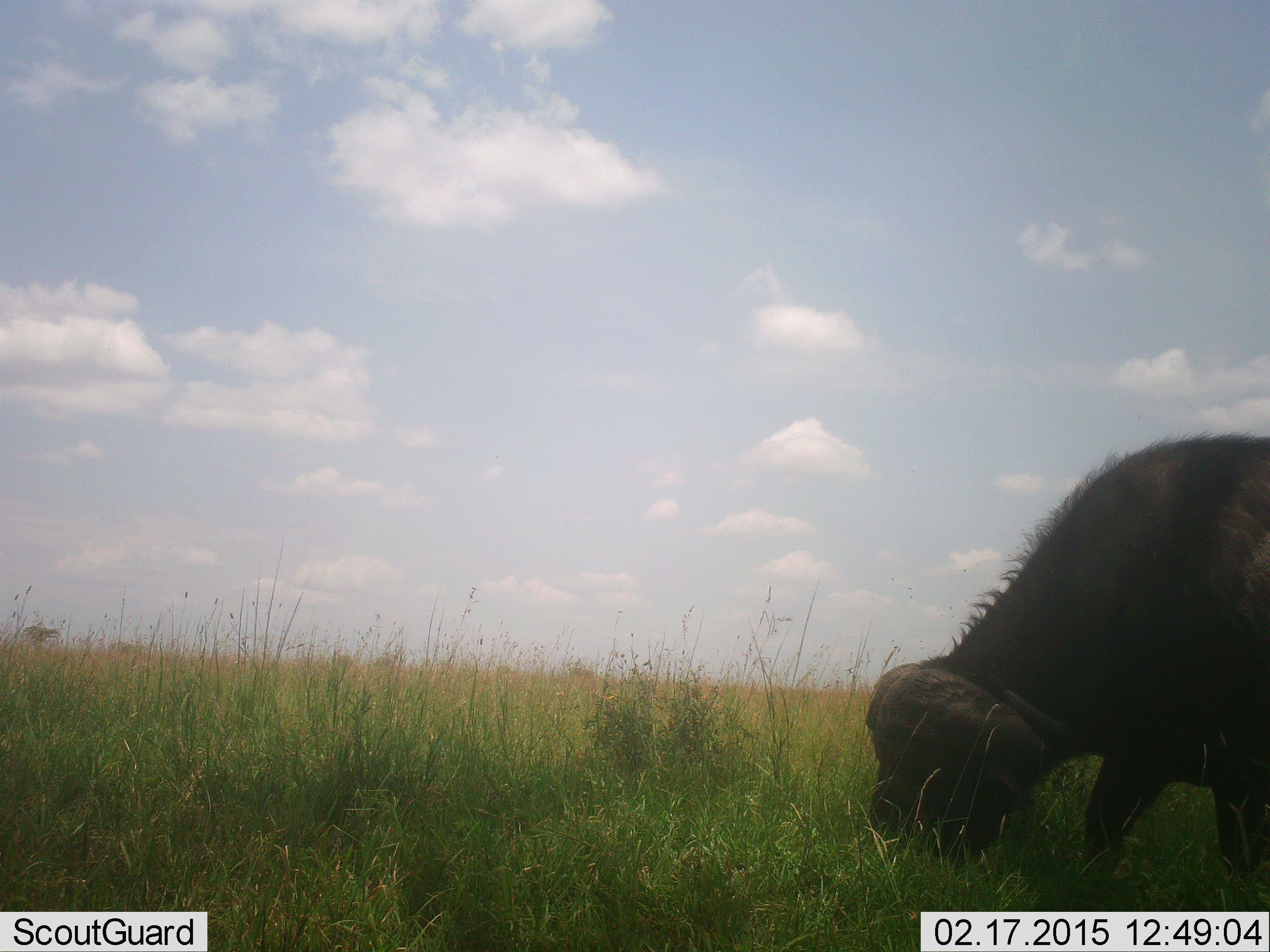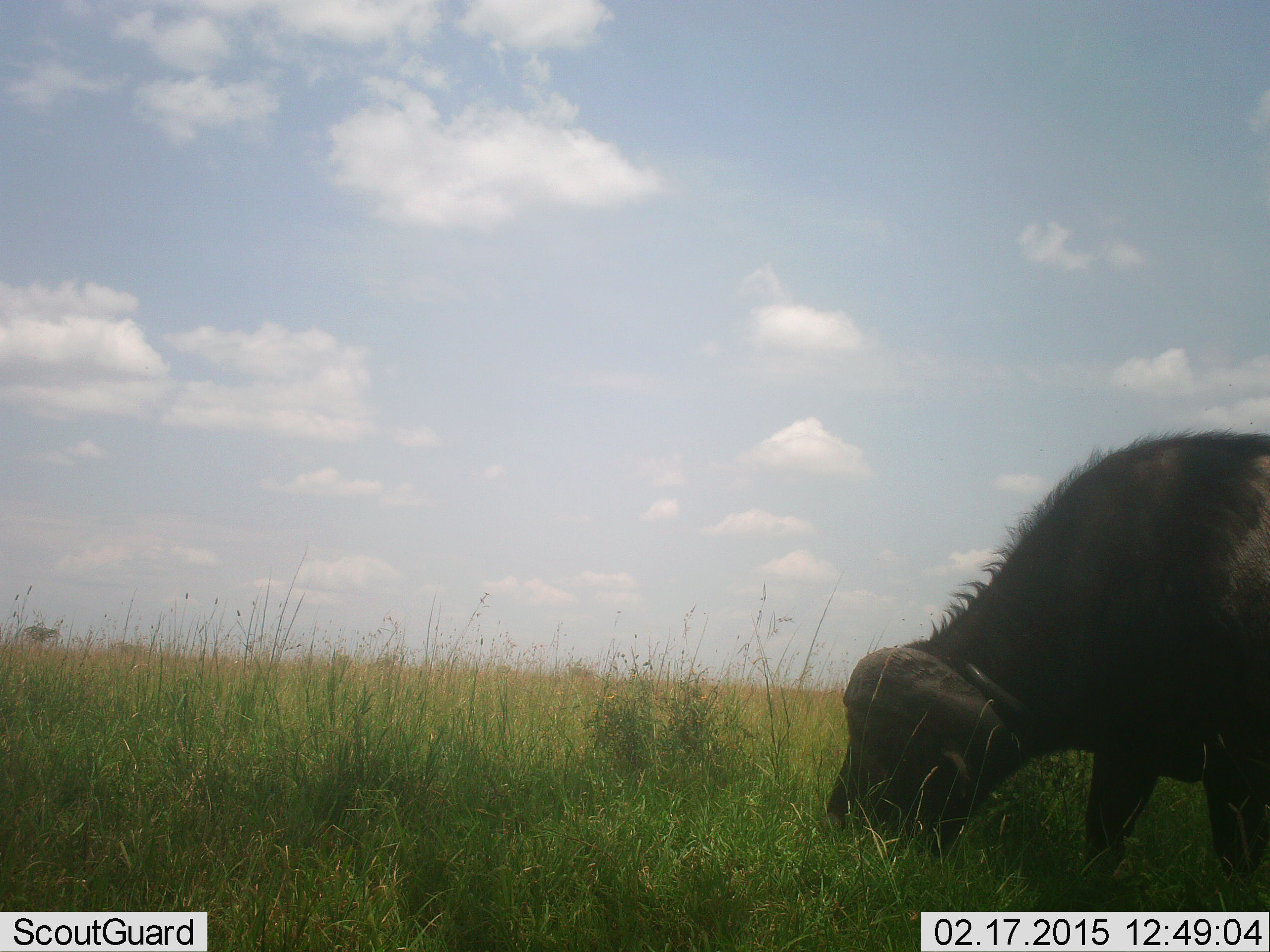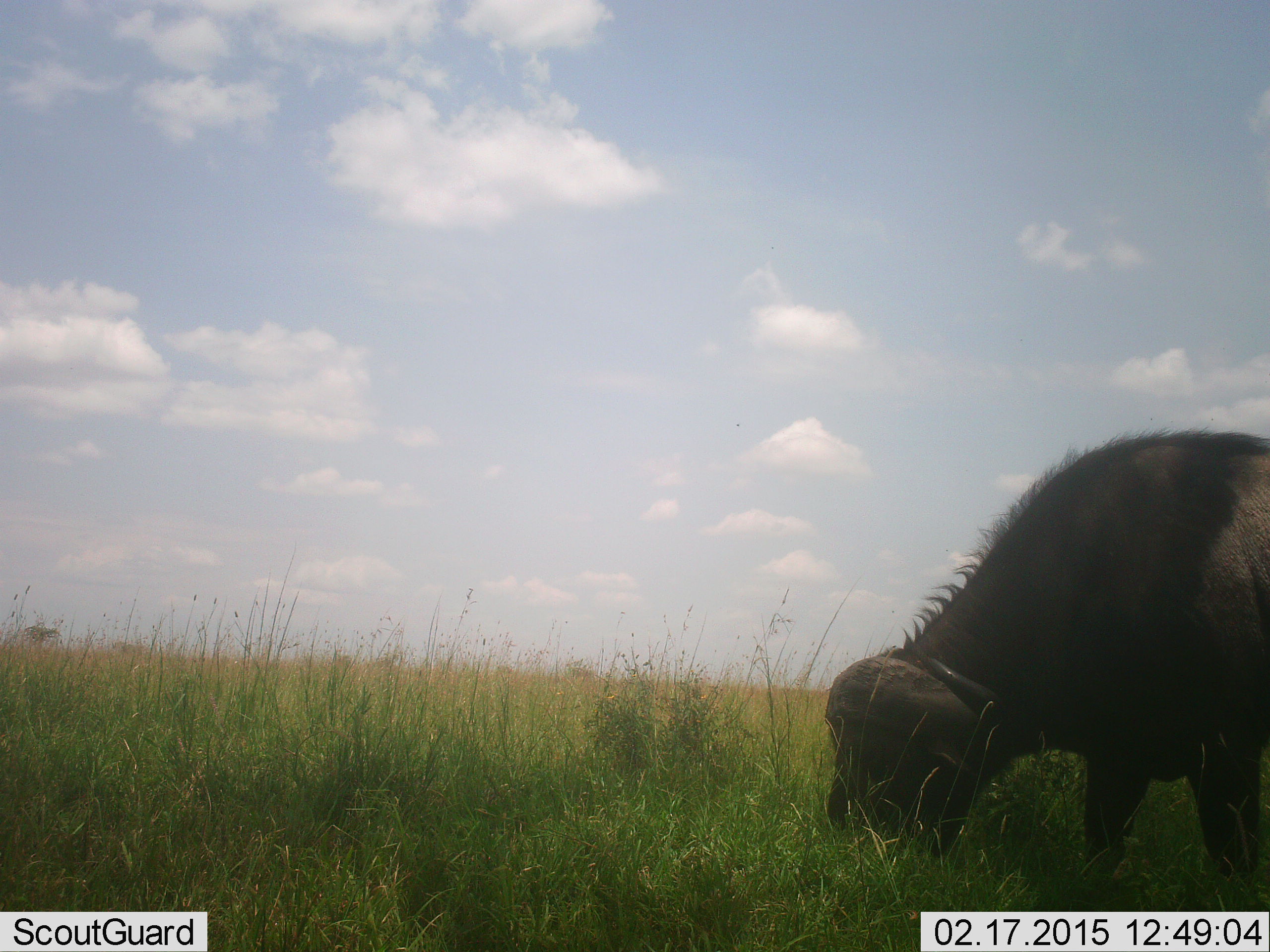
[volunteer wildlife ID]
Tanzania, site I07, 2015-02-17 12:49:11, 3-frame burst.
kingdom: Animalia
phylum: Chordata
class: Mammalia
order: Artiodactyla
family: Bovidae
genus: Syncerus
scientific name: Syncerus caffer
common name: cape buffalo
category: buffalo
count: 1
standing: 10%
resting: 0%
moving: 10%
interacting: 0%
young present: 0%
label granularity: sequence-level